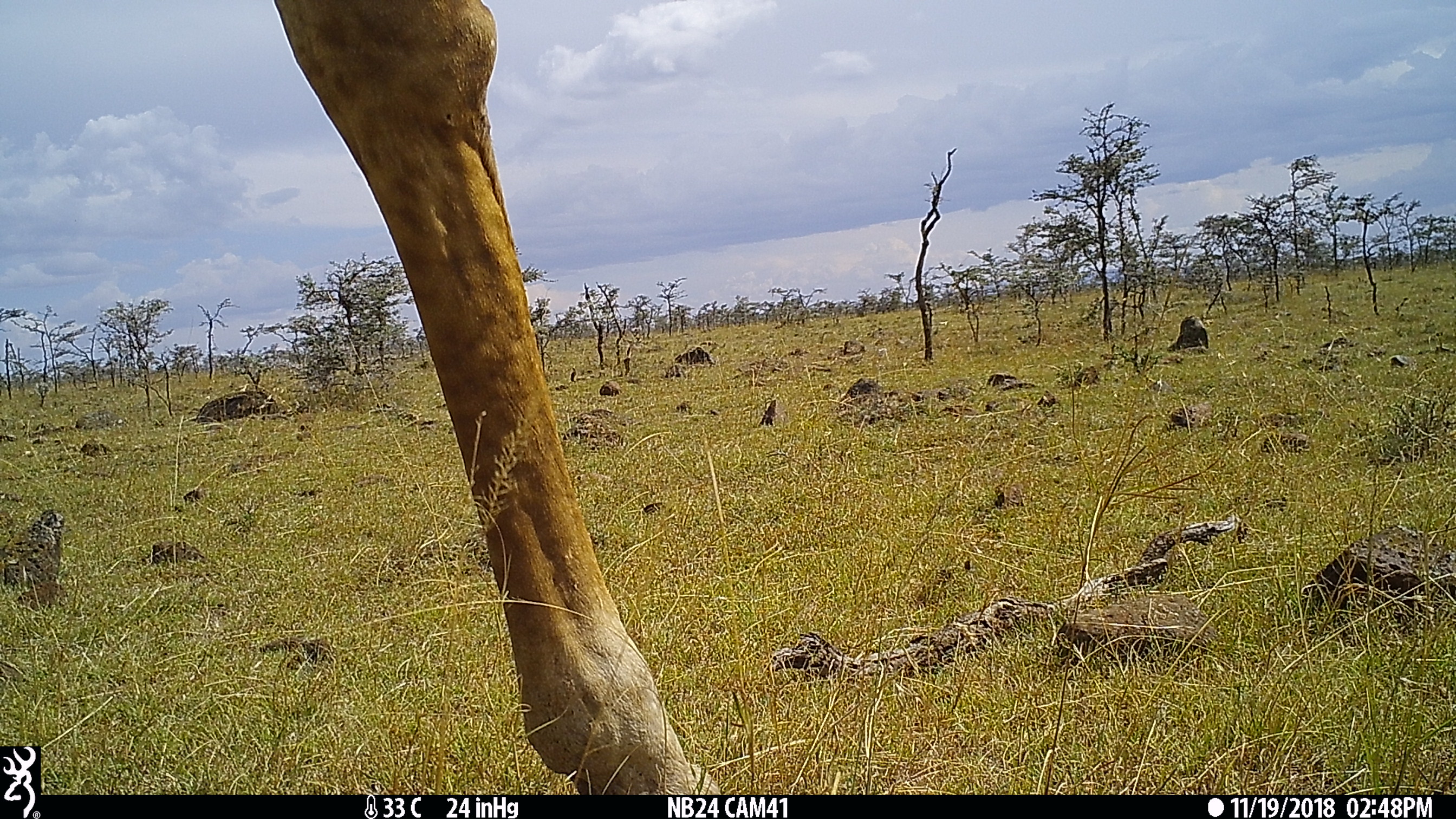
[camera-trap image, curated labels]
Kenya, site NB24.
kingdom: Animalia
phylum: Chordata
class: Mammalia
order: Artiodactyla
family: Giraffidae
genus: Giraffa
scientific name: Giraffa camelopardalis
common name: northern giraffe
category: giraffe